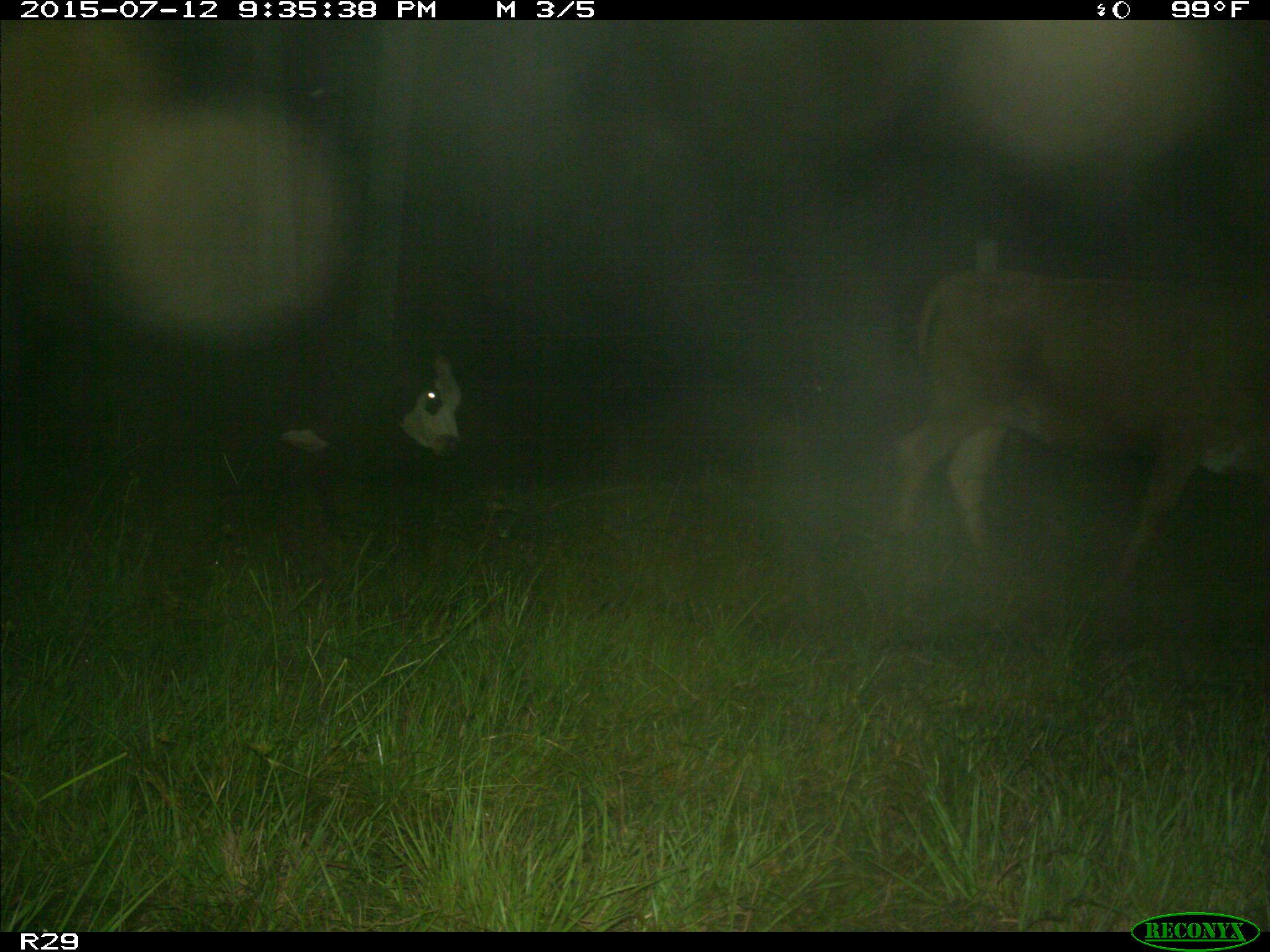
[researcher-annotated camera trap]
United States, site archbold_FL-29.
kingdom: Animalia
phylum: Chordata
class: Mammalia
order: Artiodactyla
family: Bovidae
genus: Bos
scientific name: Bos taurus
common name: domestic cow